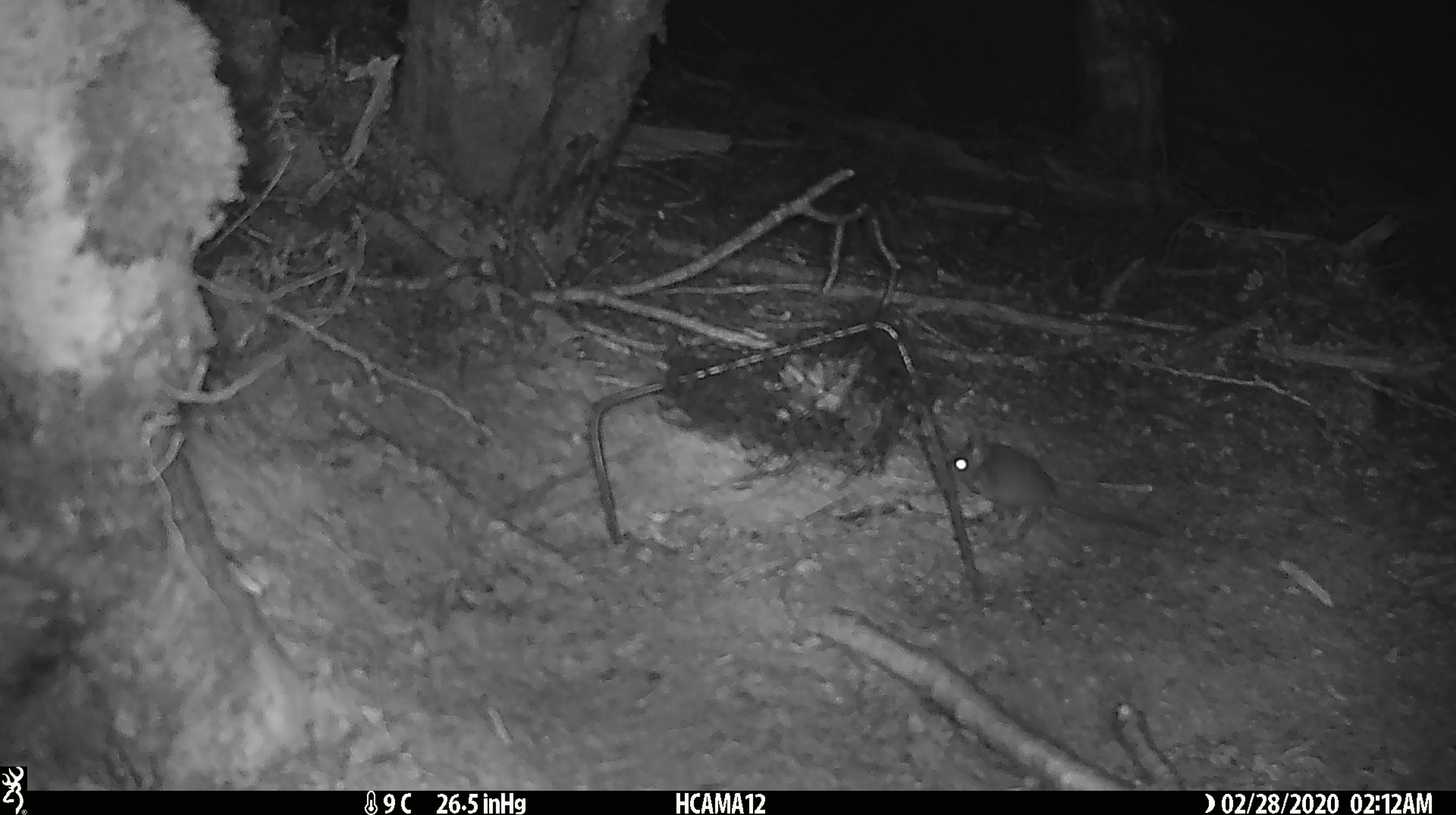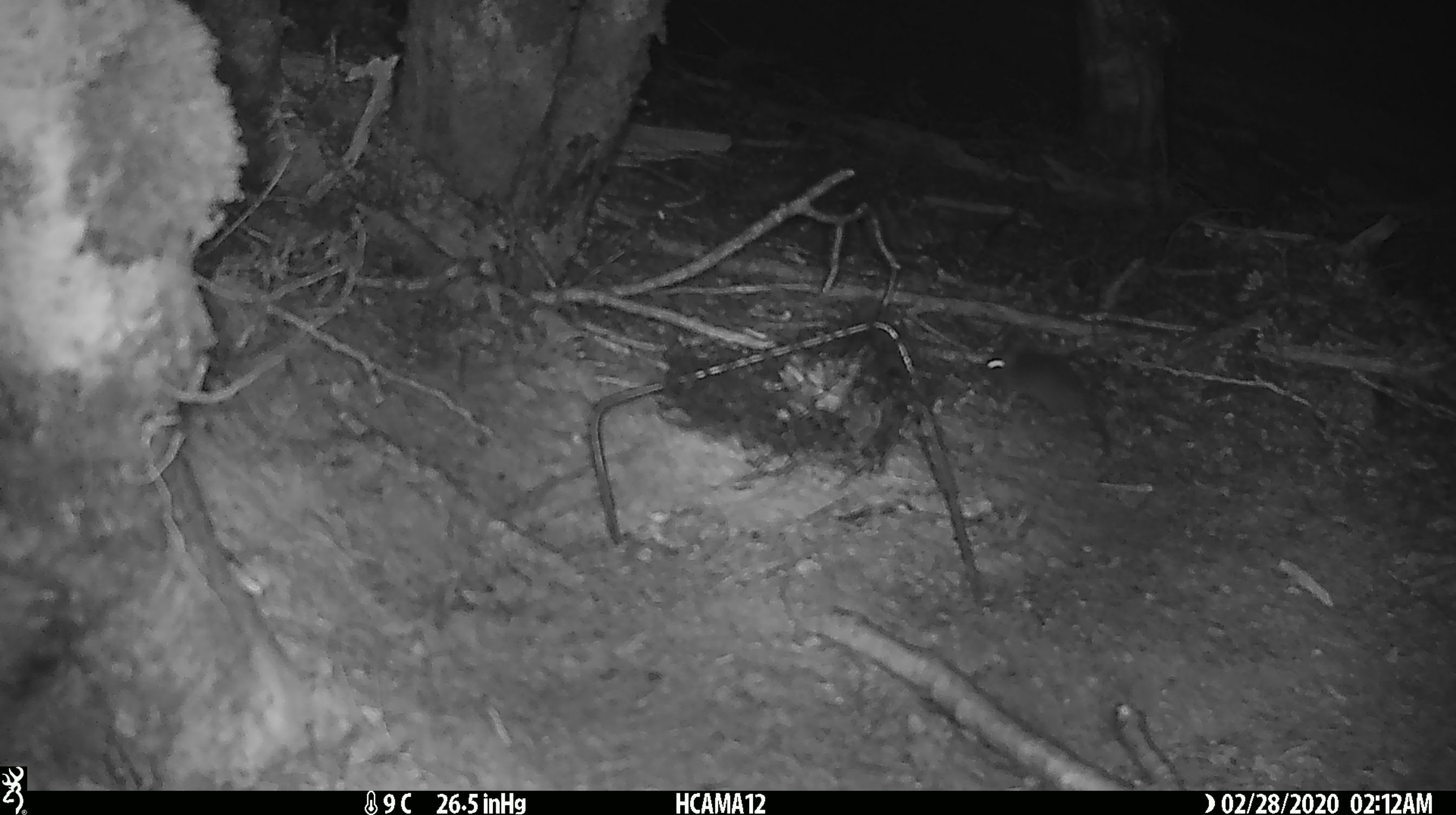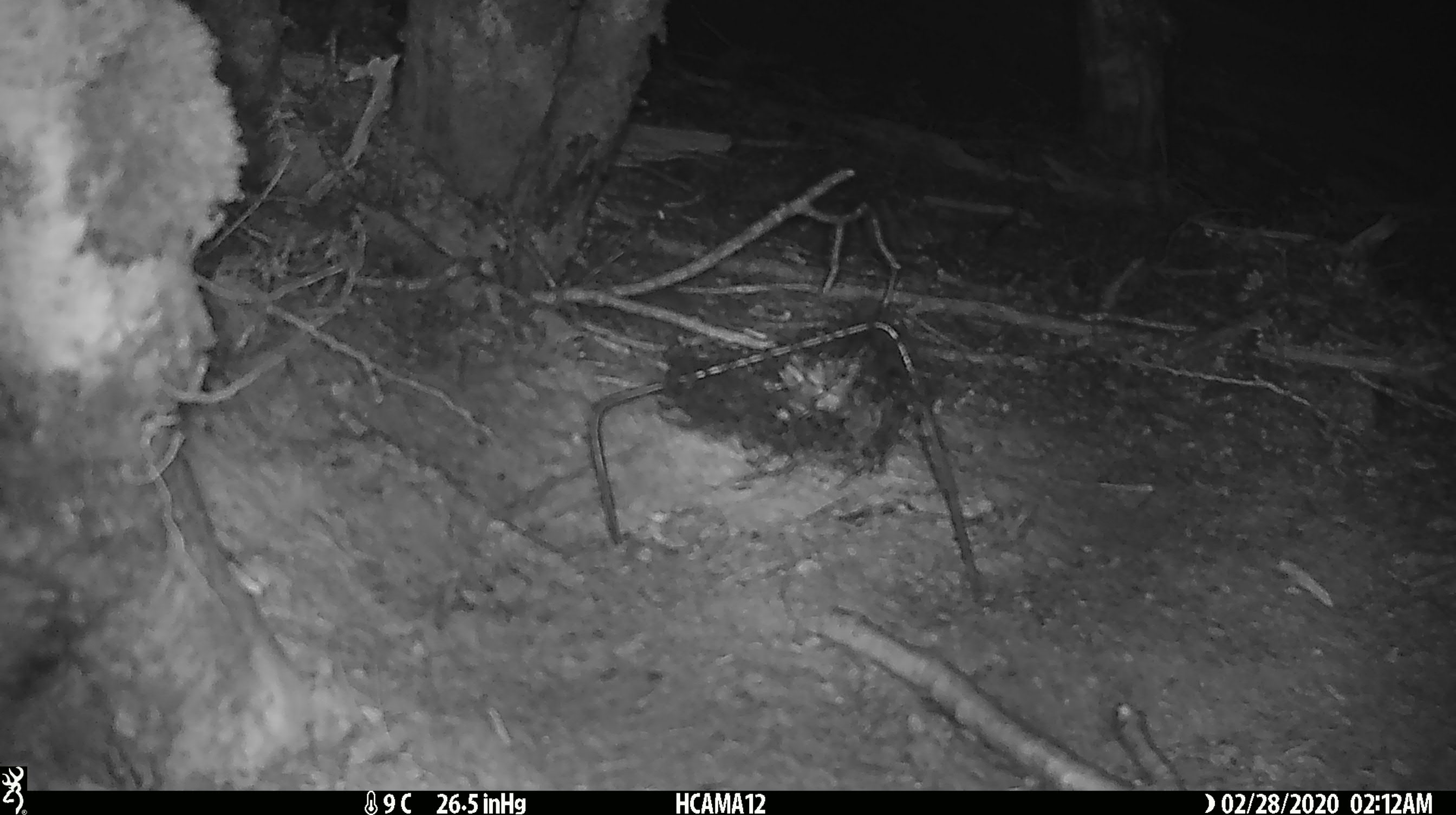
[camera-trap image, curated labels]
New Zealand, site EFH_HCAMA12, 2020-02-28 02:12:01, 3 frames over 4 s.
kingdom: Animalia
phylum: Chordata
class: Mammalia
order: Rodentia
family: Muridae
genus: Mus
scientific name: Mus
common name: mouse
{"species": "mouse (Mus)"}